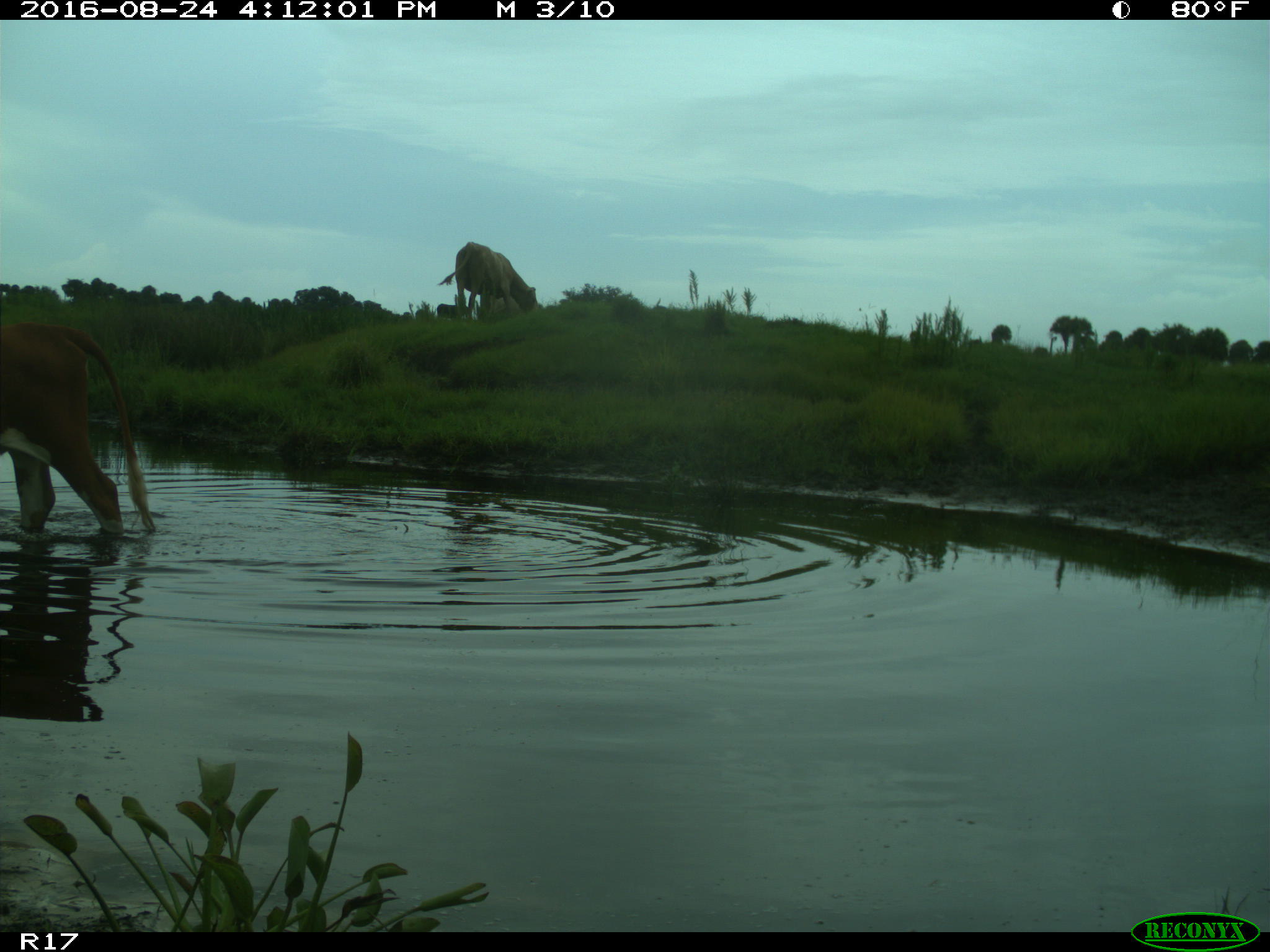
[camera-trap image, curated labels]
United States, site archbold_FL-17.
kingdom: Animalia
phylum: Chordata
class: Mammalia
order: Artiodactyla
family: Bovidae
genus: Bos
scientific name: Bos taurus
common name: domestic cow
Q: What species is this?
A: Bos taurus (domestic cow).